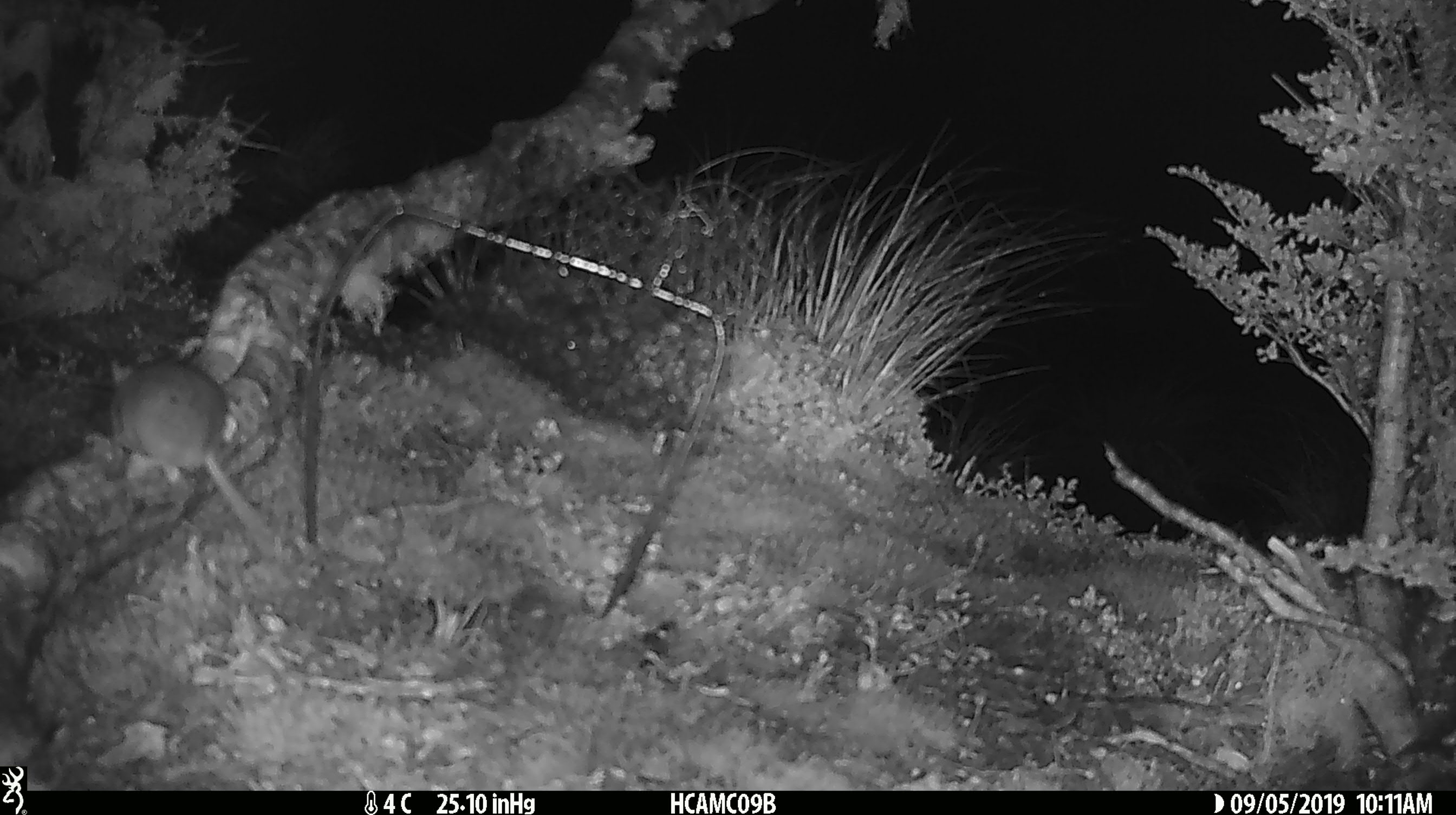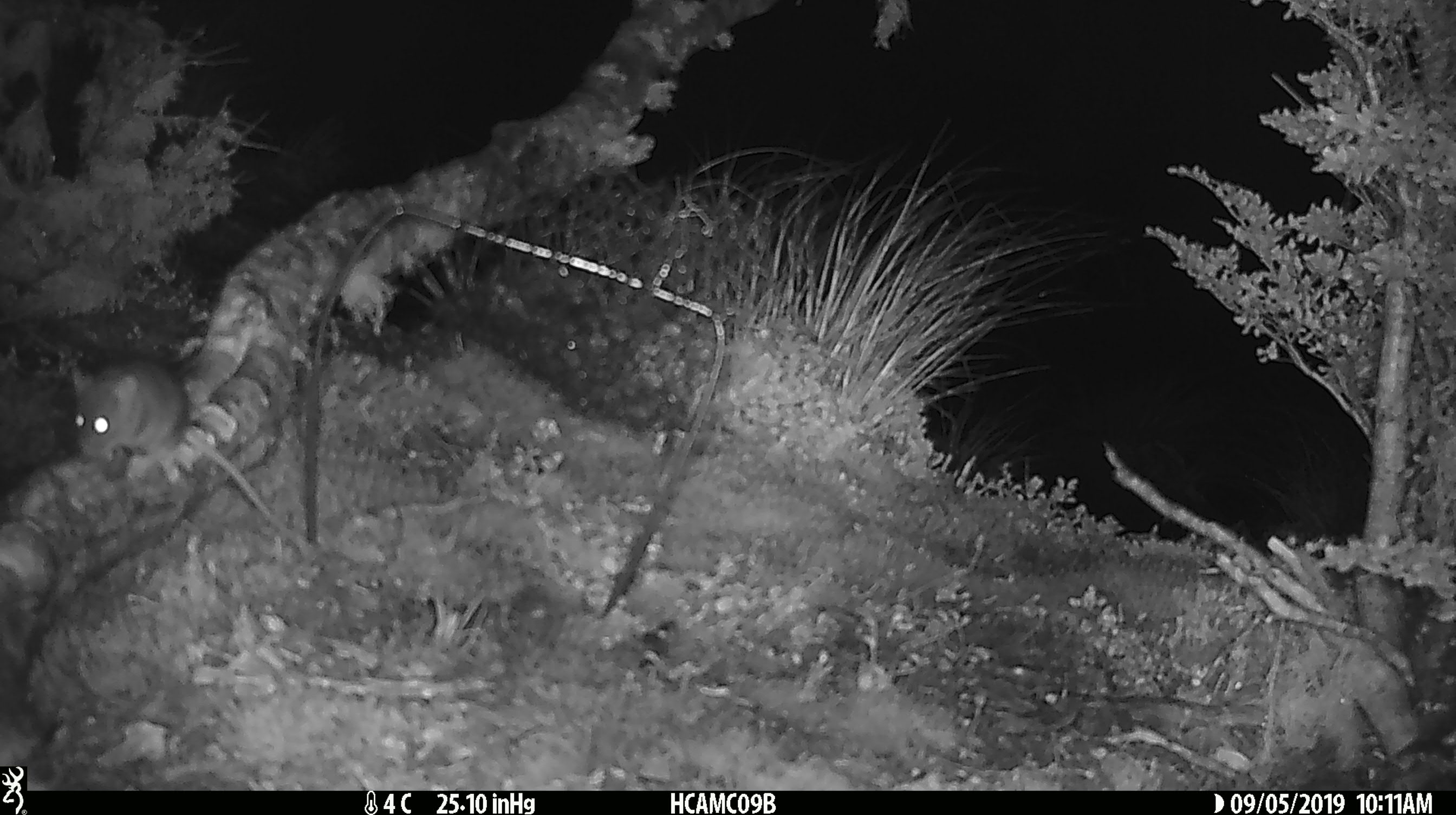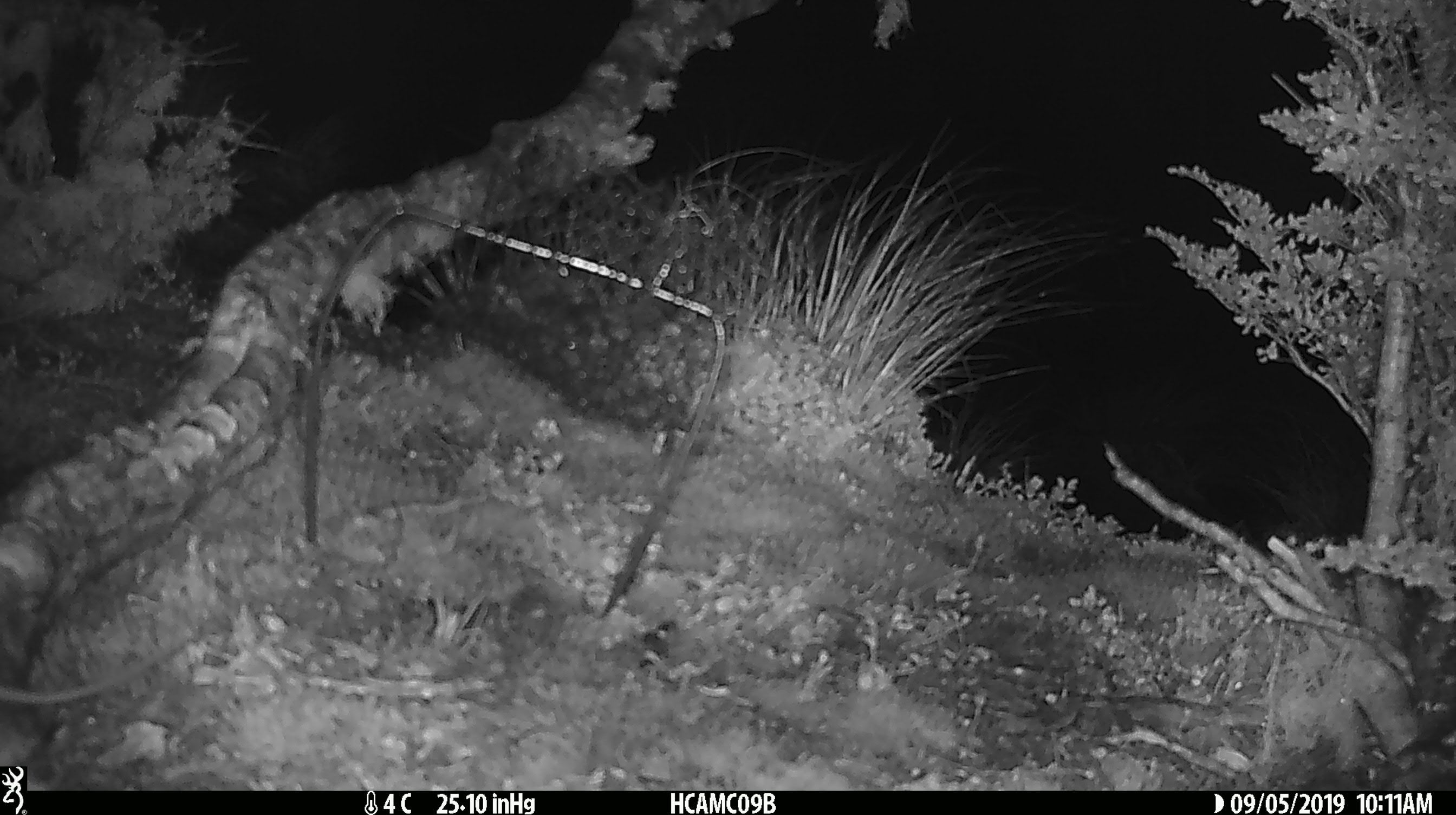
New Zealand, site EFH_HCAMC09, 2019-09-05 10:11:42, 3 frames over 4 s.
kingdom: Animalia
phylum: Chordata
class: Mammalia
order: Rodentia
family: Muridae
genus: Mus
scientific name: Mus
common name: mouse